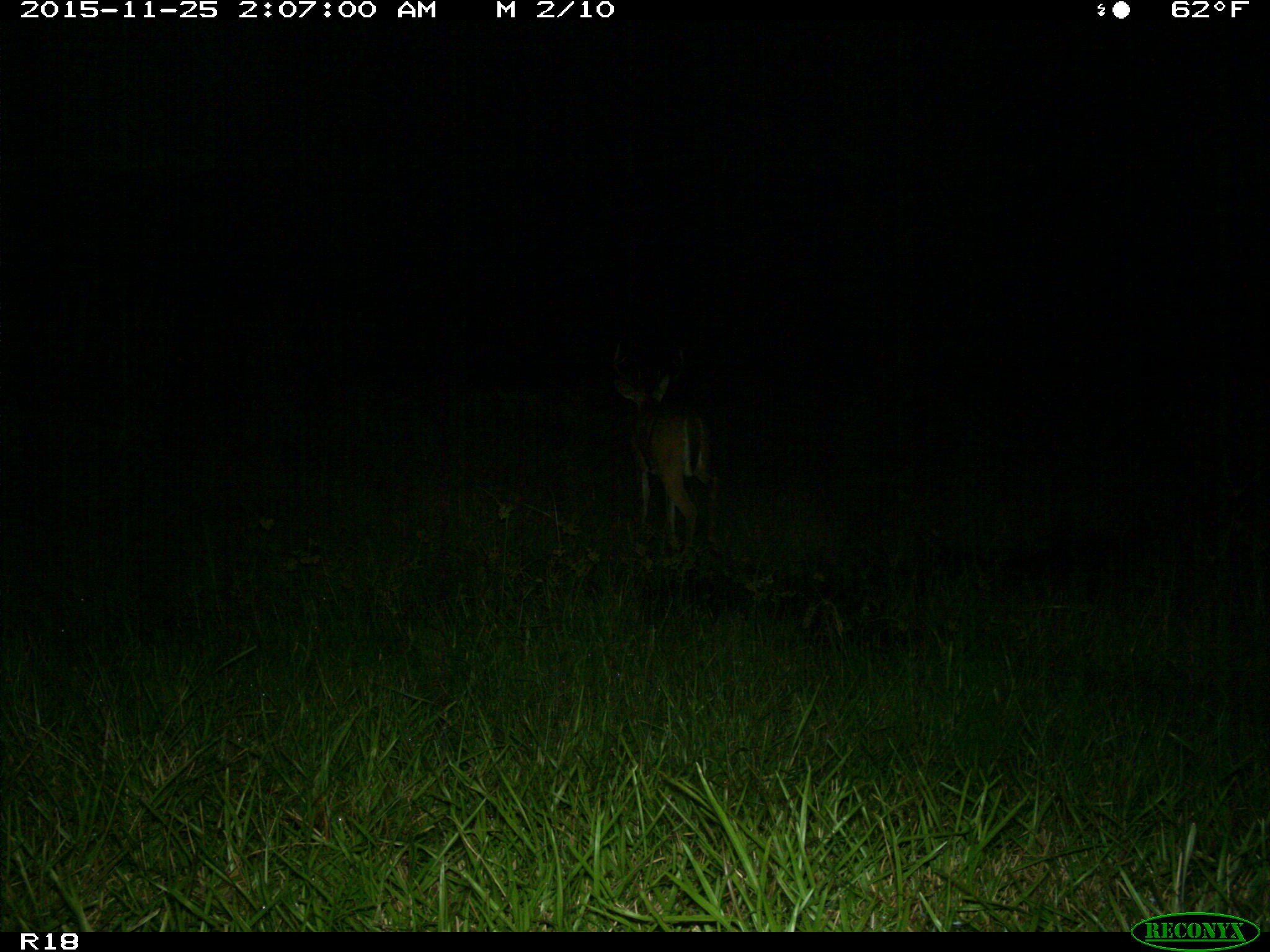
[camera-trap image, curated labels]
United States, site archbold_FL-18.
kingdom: Animalia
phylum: Chordata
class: Mammalia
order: Artiodactyla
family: Cervidae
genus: Odocoileus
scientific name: Odocoileus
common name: deer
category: unidentified deer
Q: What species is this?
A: Unidentified deer (deer) (Odocoileus).